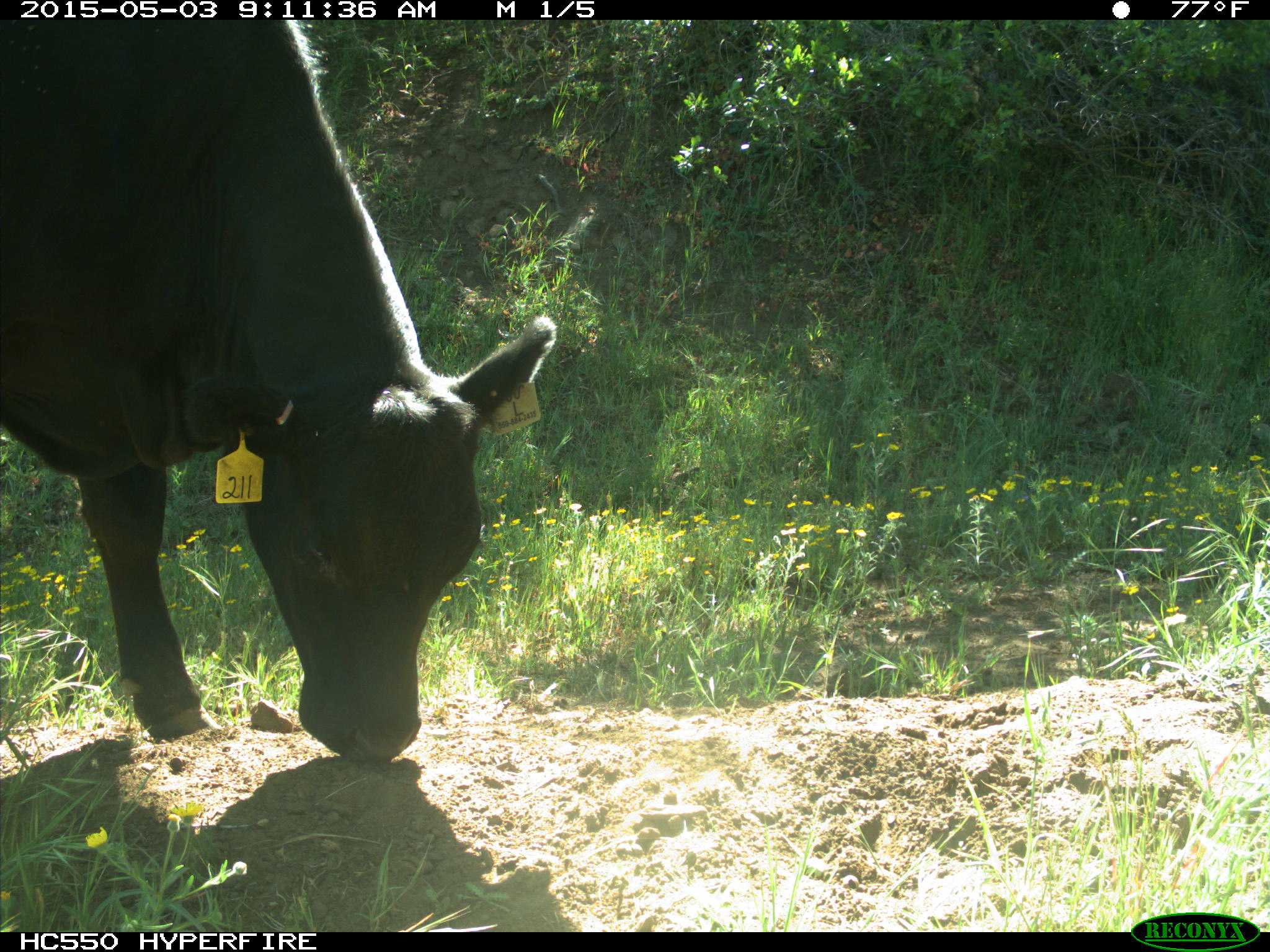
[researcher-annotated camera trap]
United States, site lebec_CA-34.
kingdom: Animalia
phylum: Chordata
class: Mammalia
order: Artiodactyla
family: Bovidae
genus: Bos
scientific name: Bos taurus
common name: domestic cow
Bos taurus (domestic cow).